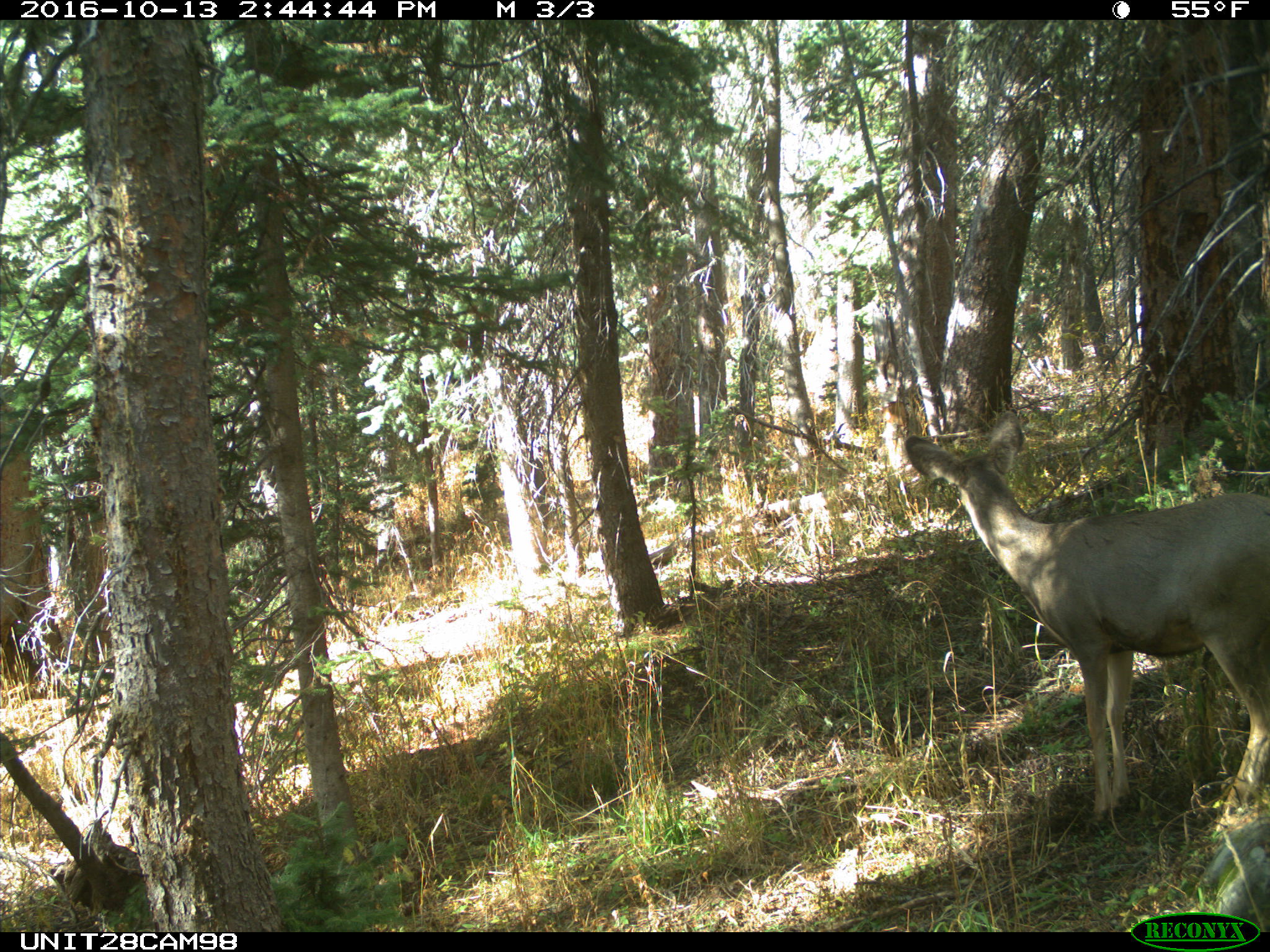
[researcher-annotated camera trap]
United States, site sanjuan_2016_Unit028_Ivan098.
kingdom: Animalia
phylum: Chordata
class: Mammalia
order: Artiodactyla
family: Cervidae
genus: Odocoileus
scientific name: Odocoileus hemionus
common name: mule deer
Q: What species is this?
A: Odocoileus hemionus (mule deer).